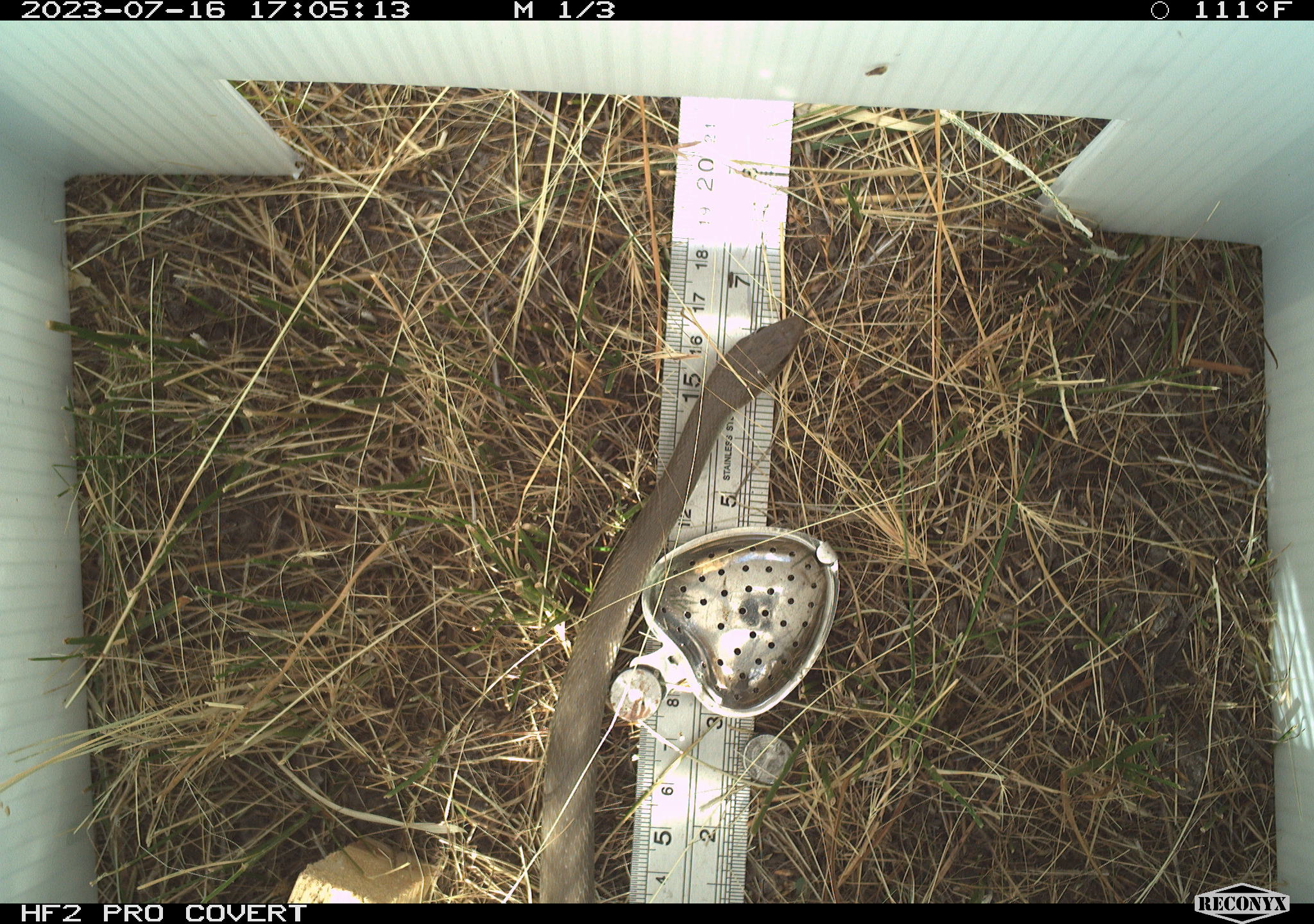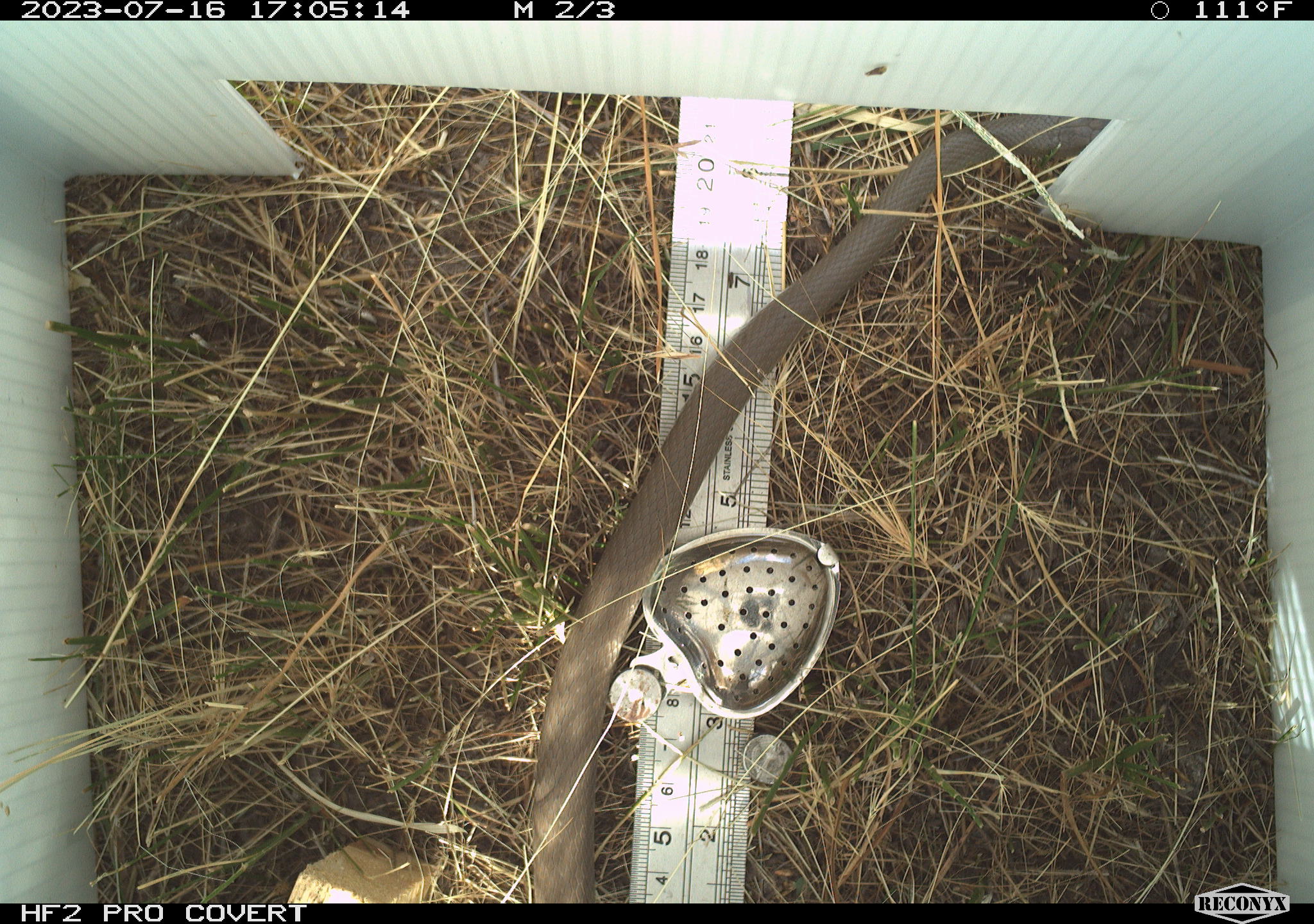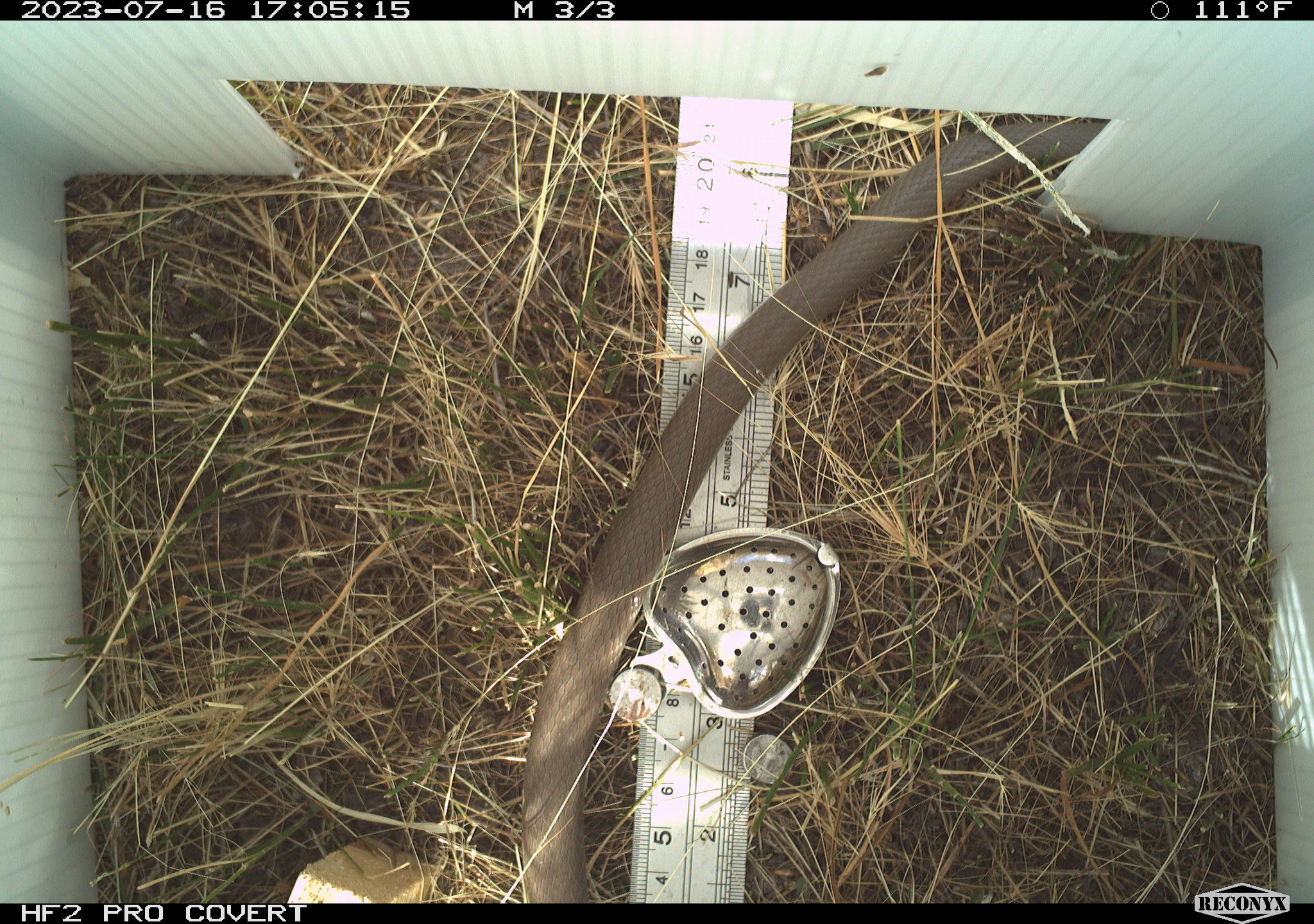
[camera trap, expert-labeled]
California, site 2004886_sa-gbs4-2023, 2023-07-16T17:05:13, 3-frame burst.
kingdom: Animalia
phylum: Chordata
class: Reptilia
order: Squamata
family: Colubridae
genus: Coluber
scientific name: Coluber constrictor mormon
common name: western yellow-bellied racer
Western yellow-bellied racer (Coluber constrictor mormon).